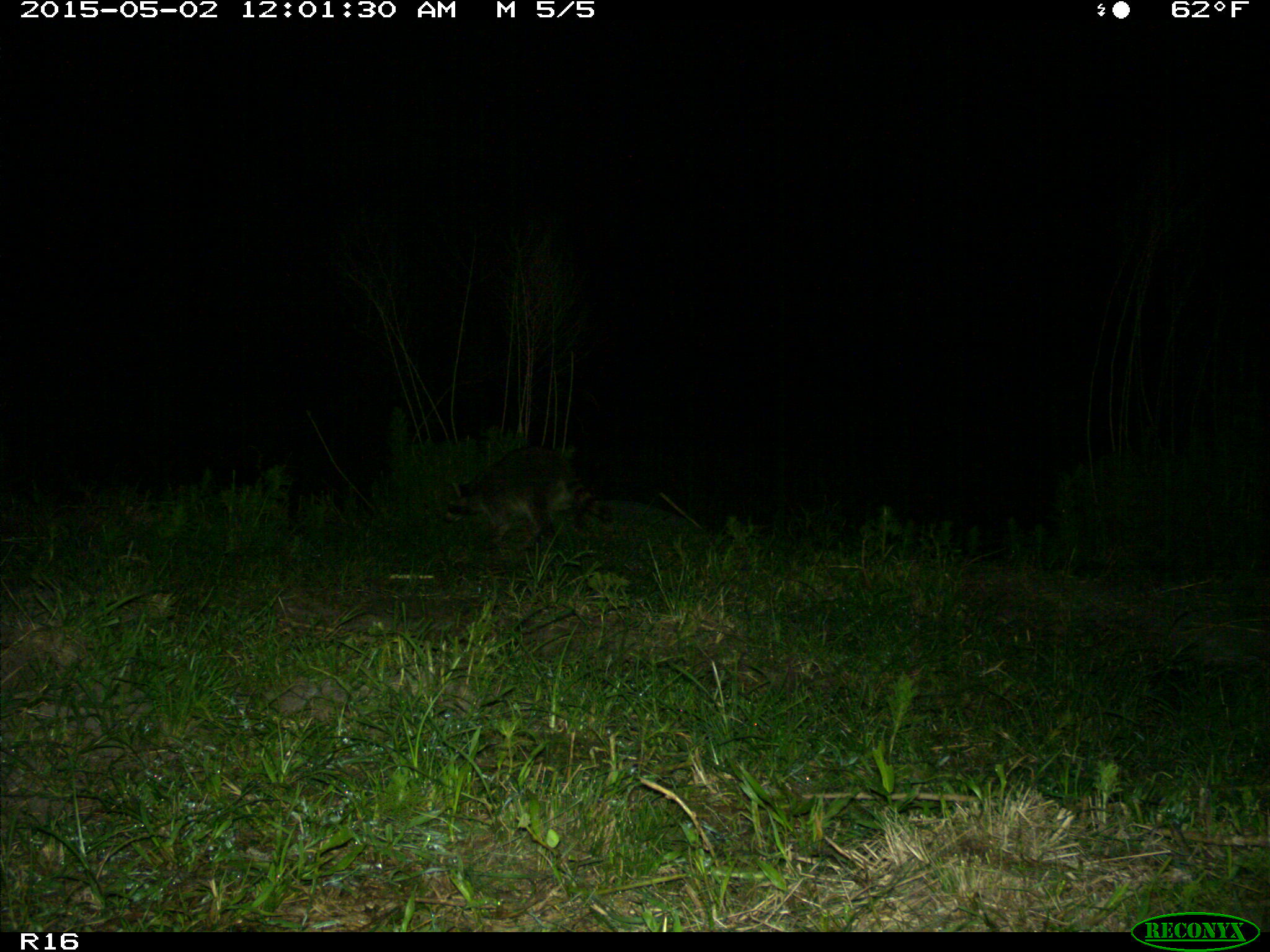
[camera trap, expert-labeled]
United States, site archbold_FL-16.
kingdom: Animalia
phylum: Chordata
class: Mammalia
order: Carnivora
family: Procyonidae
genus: Procyon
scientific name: Procyon lotor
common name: common raccoon